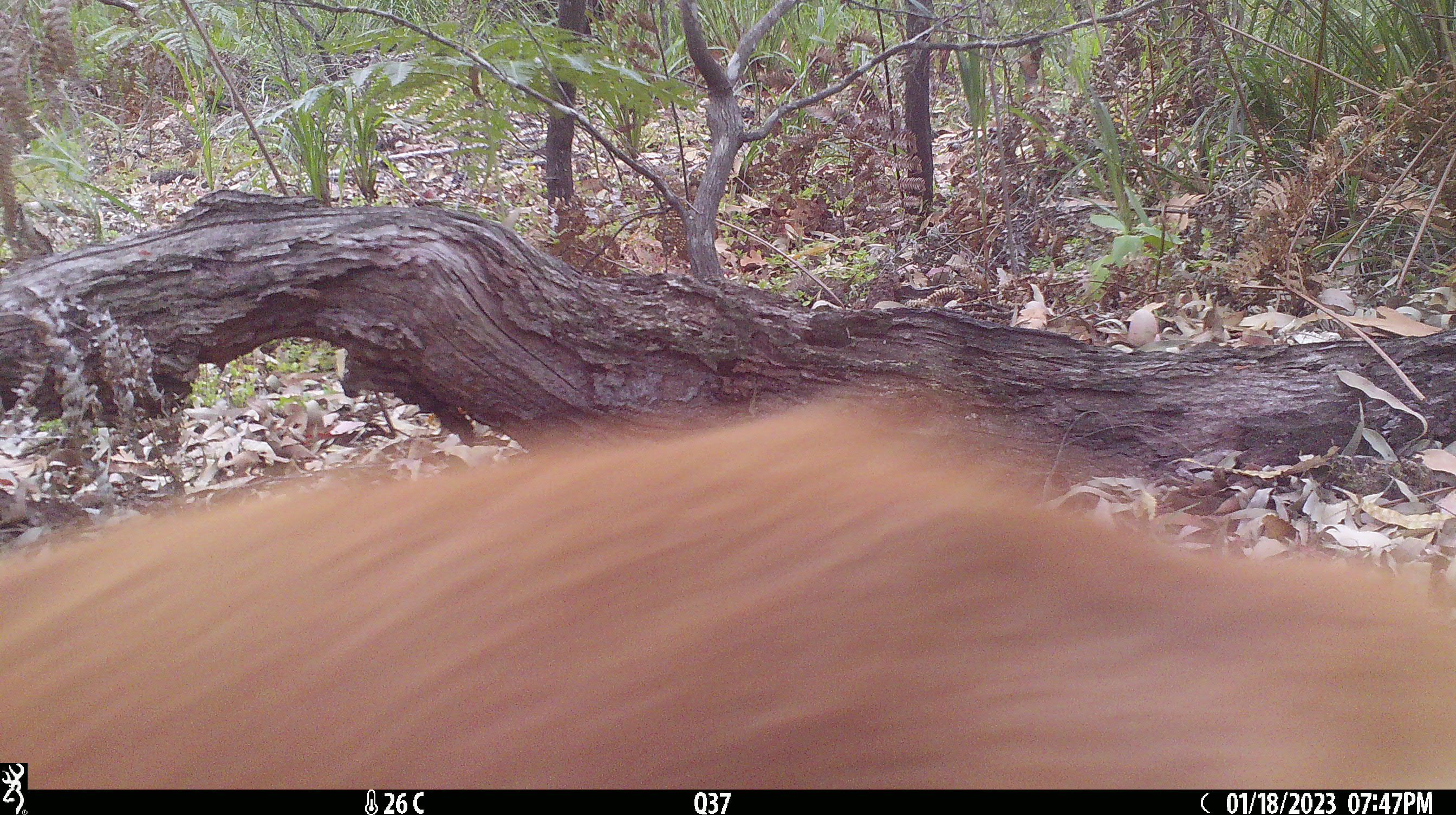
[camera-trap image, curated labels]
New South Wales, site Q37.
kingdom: Animalia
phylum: Chordata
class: Mammalia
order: Carnivora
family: Canidae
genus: Canis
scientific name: Canis familiaris dingo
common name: dingo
Dingo (Canis familiaris dingo).